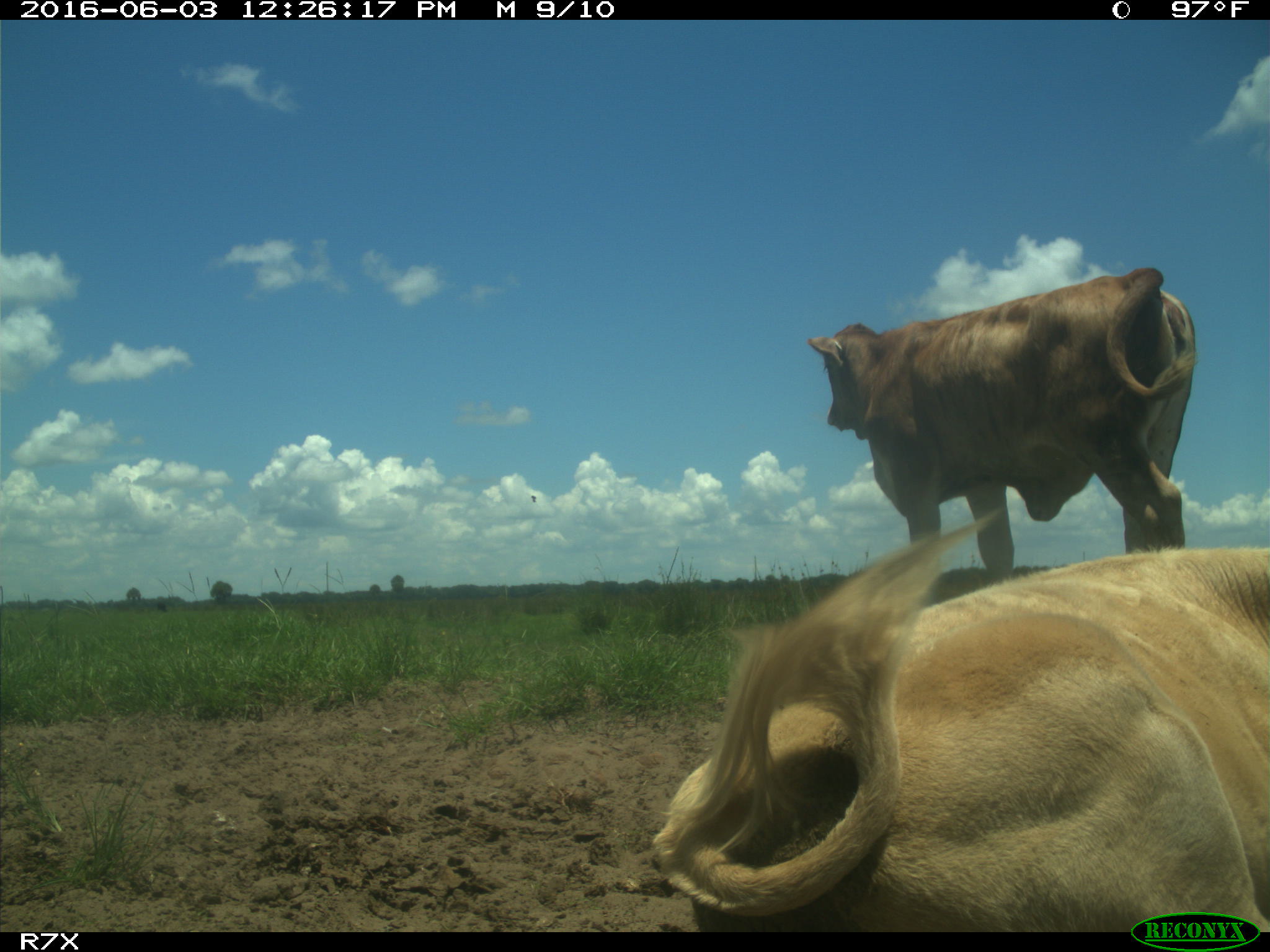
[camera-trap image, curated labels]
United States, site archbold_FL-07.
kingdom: Animalia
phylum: Chordata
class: Mammalia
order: Artiodactyla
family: Bovidae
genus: Bos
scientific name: Bos taurus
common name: domestic cow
Bos taurus (domestic cow).